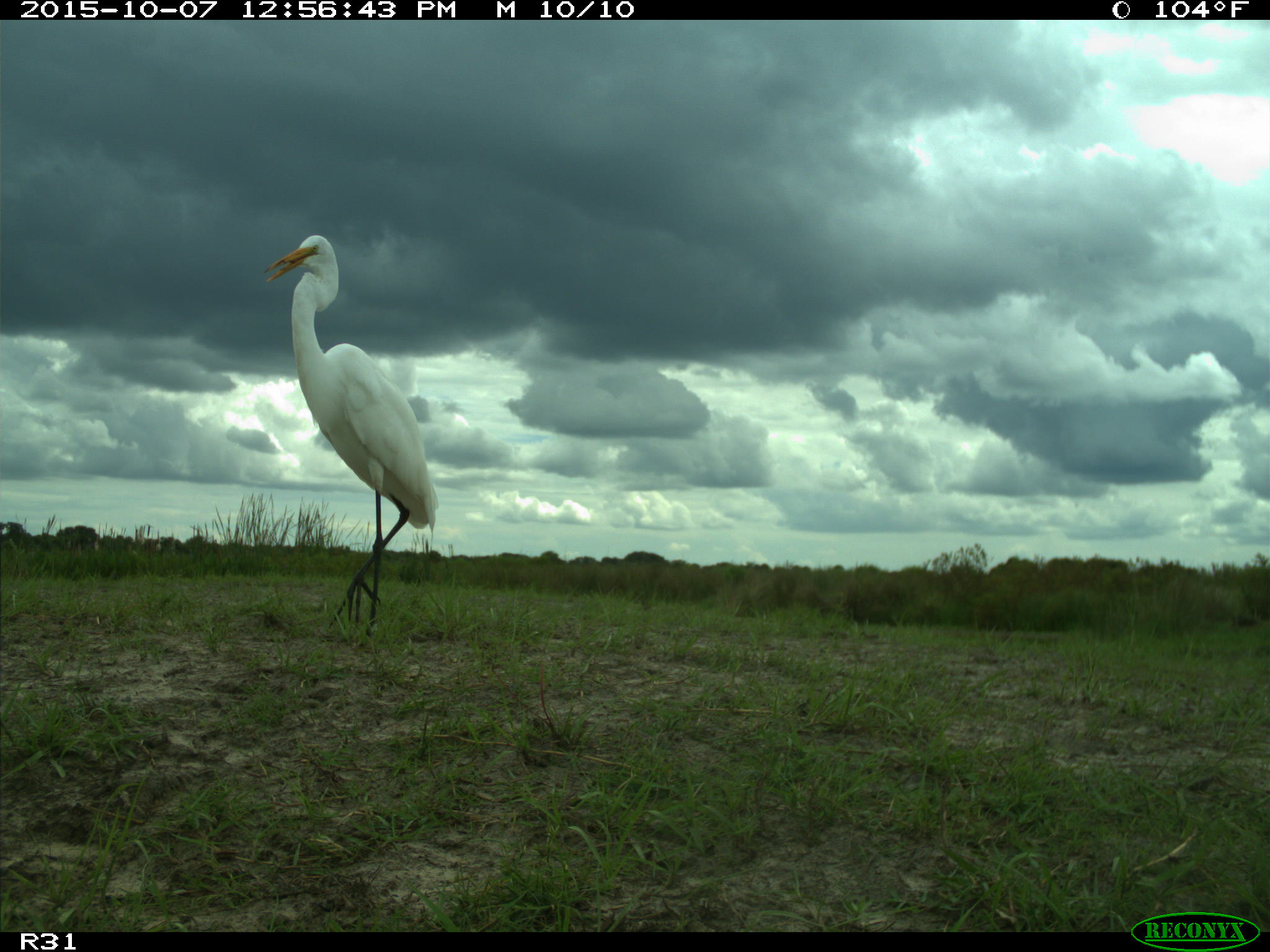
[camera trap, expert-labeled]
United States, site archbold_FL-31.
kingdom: Animalia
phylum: Chordata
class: Aves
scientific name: Aves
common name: birds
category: unidentified bird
Unidentified bird (birds) (Aves).